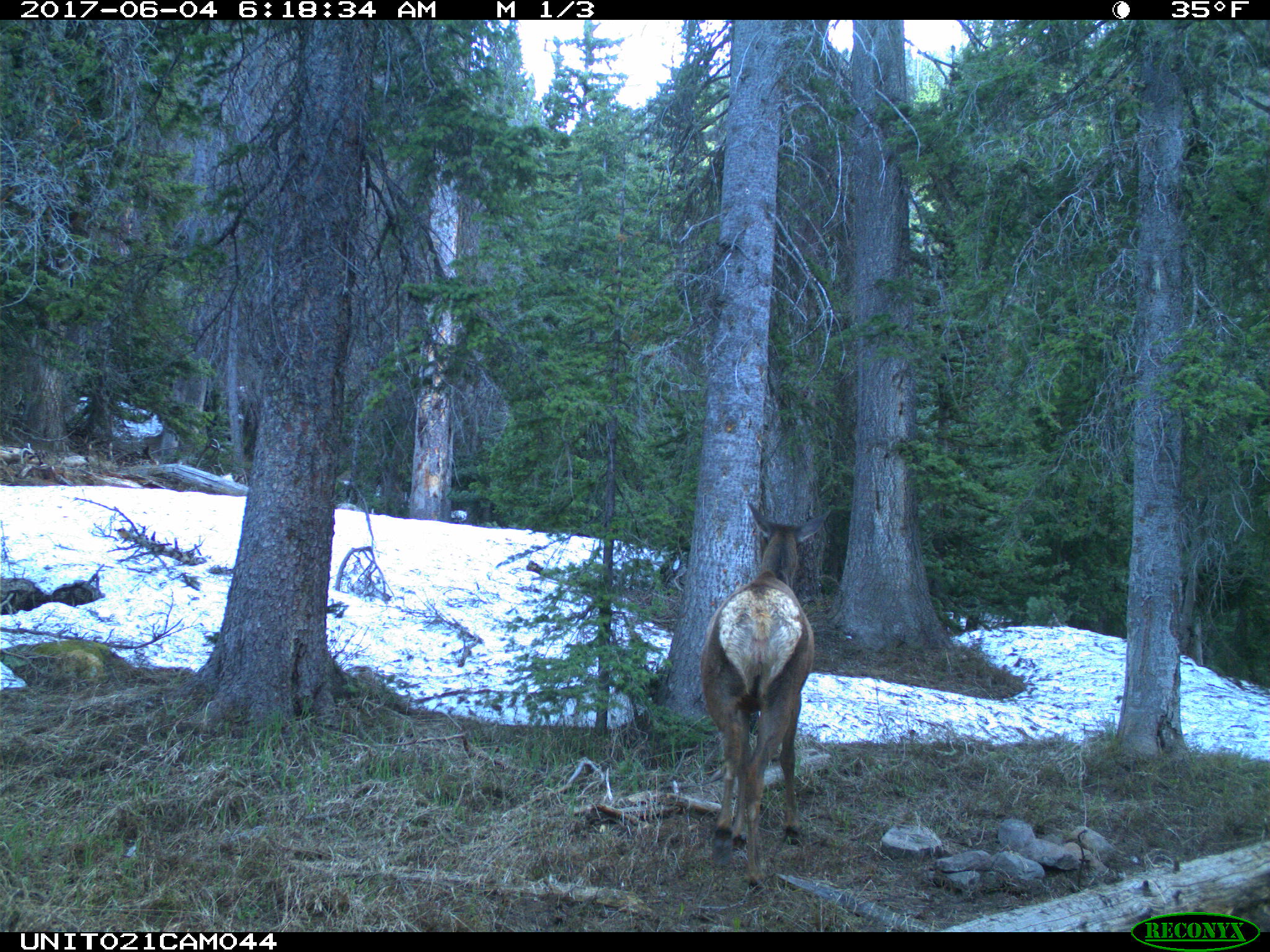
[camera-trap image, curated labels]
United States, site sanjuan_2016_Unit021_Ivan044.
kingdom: Animalia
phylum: Chordata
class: Mammalia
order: Artiodactyla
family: Cervidae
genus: Cervus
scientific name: Cervus elaphus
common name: red deer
Cervus elaphus (red deer).